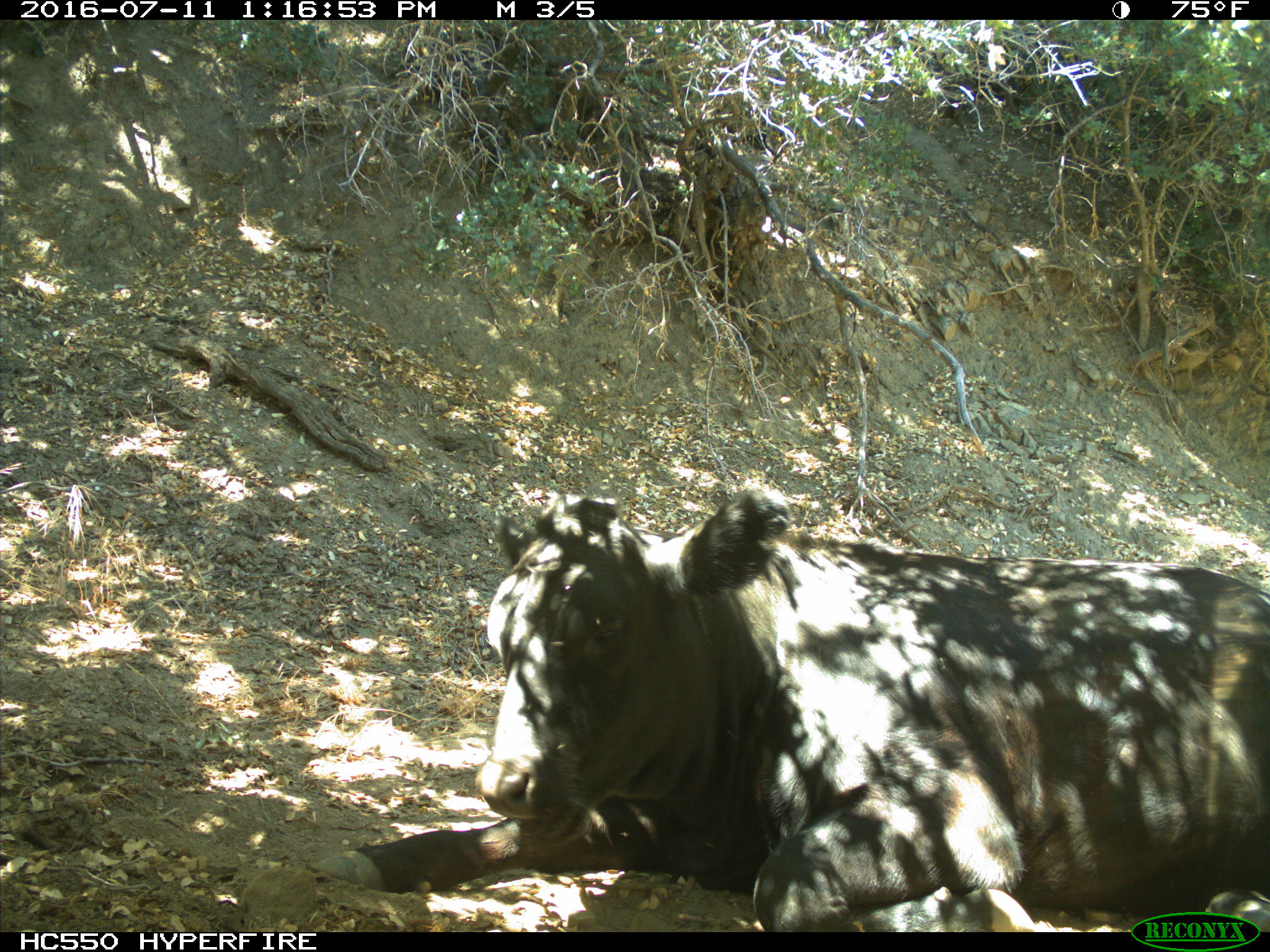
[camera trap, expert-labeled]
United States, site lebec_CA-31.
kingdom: Animalia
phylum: Chordata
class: Mammalia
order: Artiodactyla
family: Bovidae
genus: Bos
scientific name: Bos taurus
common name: domestic cow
Bos taurus (domestic cow).